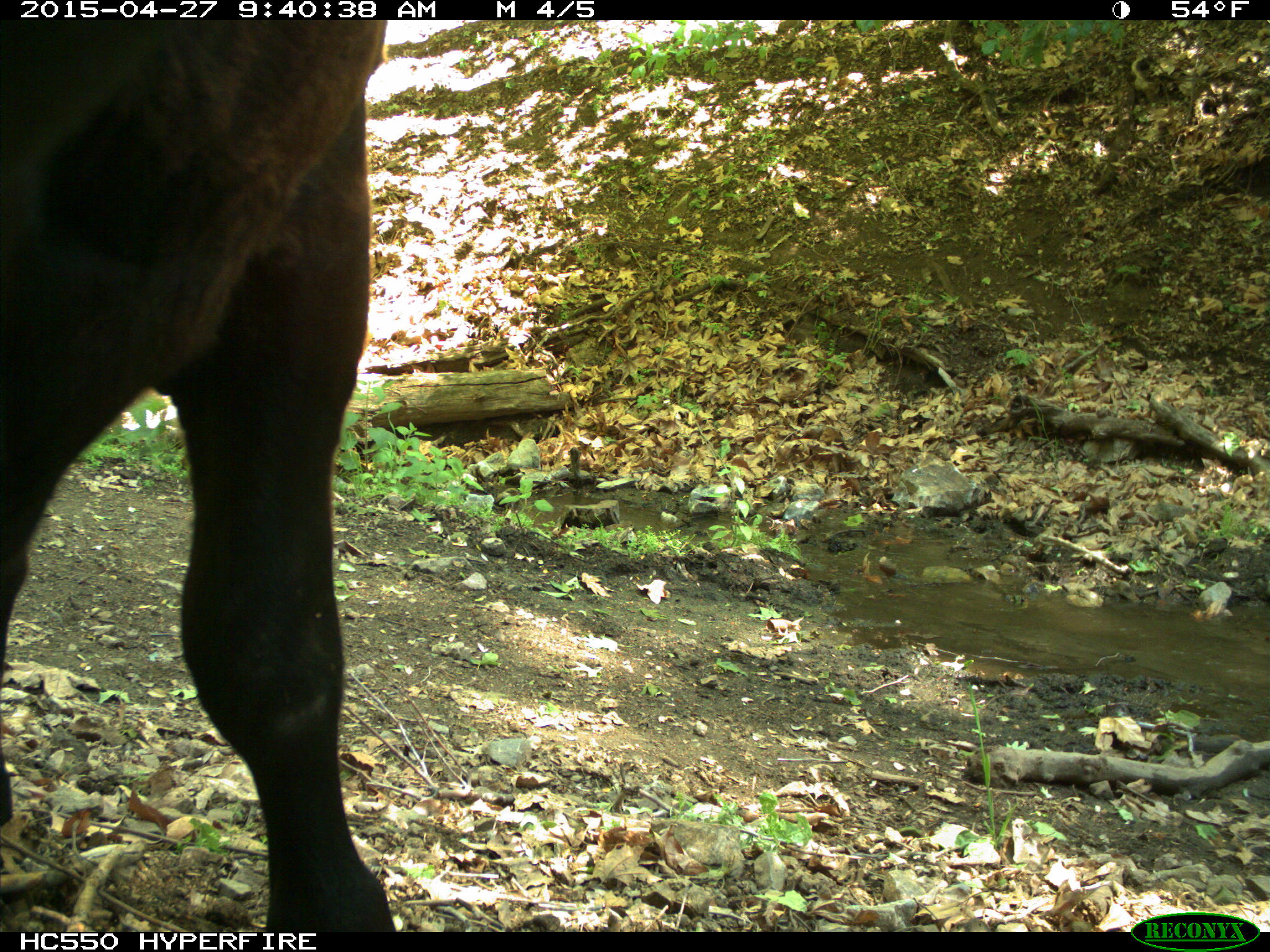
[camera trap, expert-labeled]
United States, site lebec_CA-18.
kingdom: Animalia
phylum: Chordata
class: Mammalia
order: Artiodactyla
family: Bovidae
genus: Bos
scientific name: Bos taurus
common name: domestic cow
Bos taurus (domestic cow).